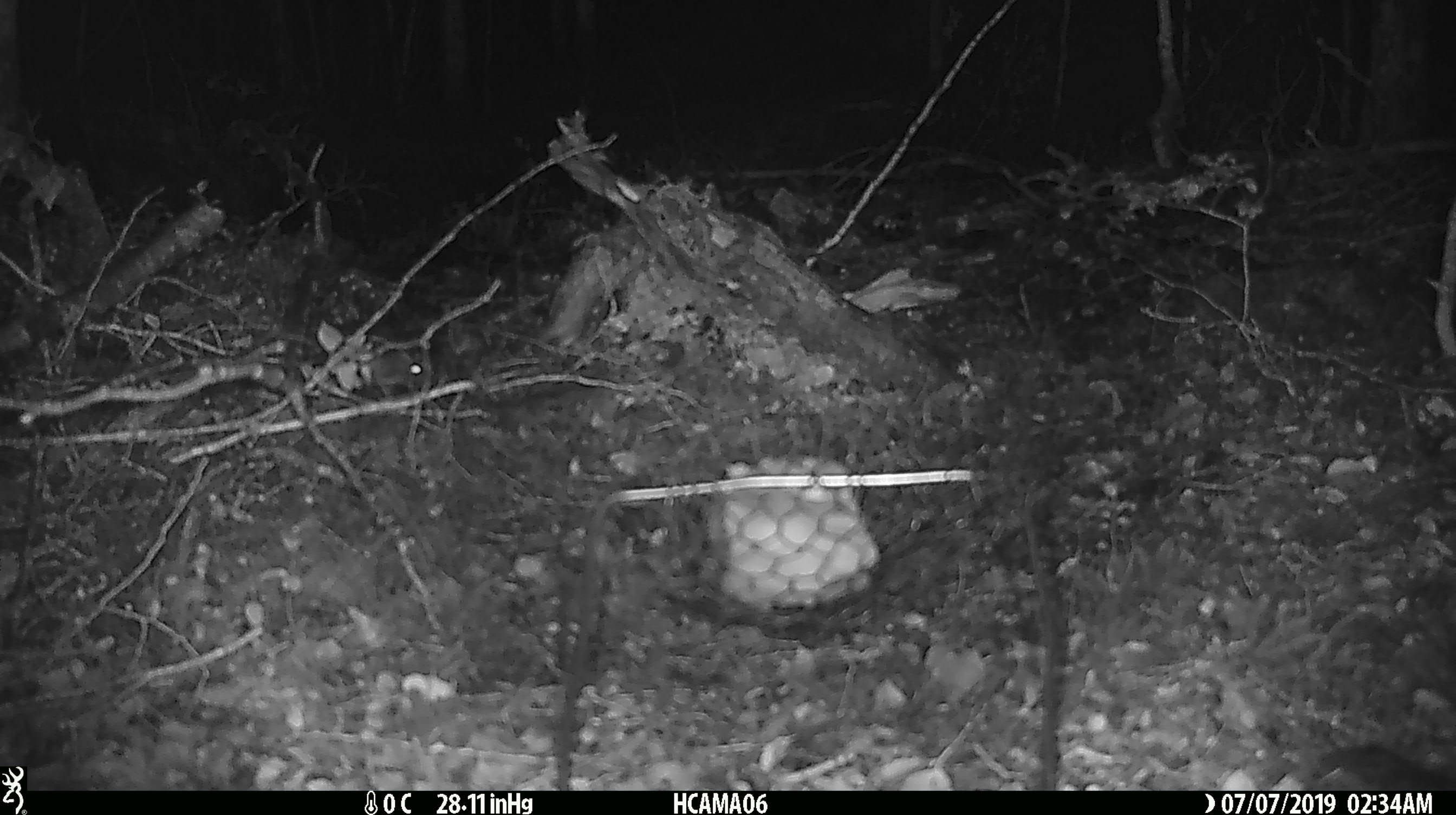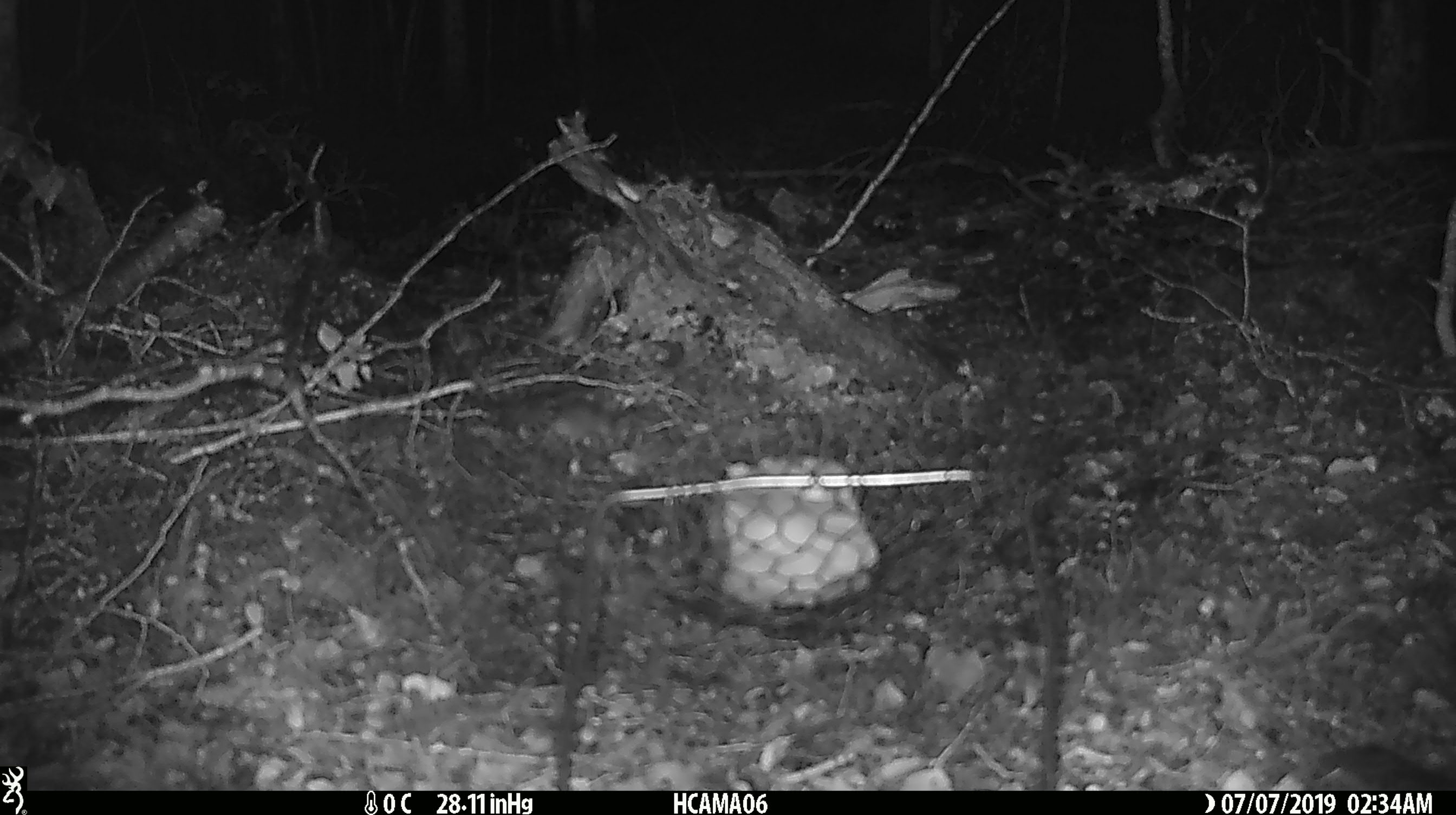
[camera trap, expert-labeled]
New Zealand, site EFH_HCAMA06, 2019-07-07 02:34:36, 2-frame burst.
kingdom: Animalia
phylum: Chordata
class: Mammalia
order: Rodentia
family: Muridae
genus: Mus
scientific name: Mus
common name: mouse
Mouse (Mus).